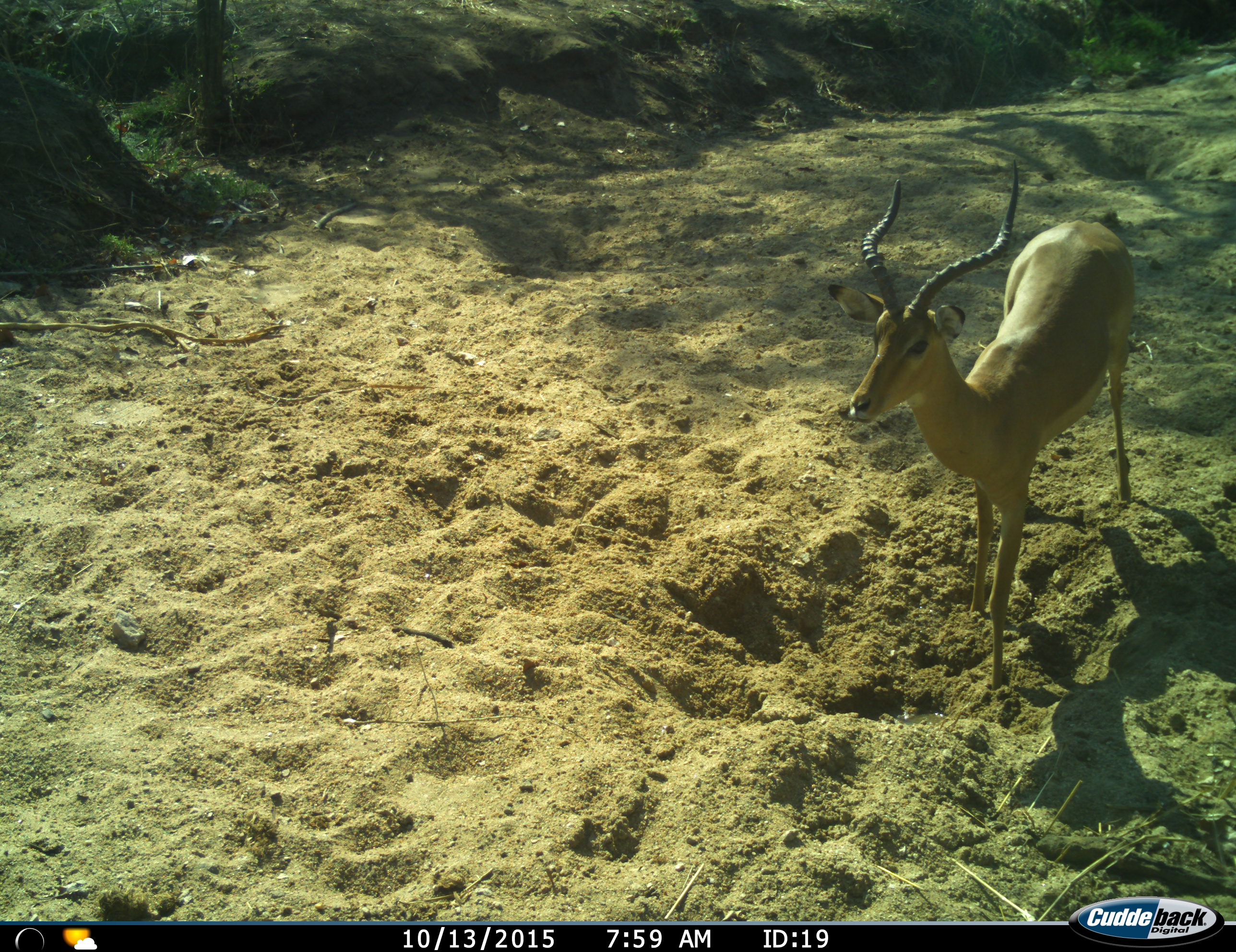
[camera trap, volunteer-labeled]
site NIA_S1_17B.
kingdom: Animalia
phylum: Chordata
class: Mammalia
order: Artiodactyla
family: Bovidae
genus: Aepyceros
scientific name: Aepyceros melampus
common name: impala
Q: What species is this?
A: Impala (Aepyceros melampus).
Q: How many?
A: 1.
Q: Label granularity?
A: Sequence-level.